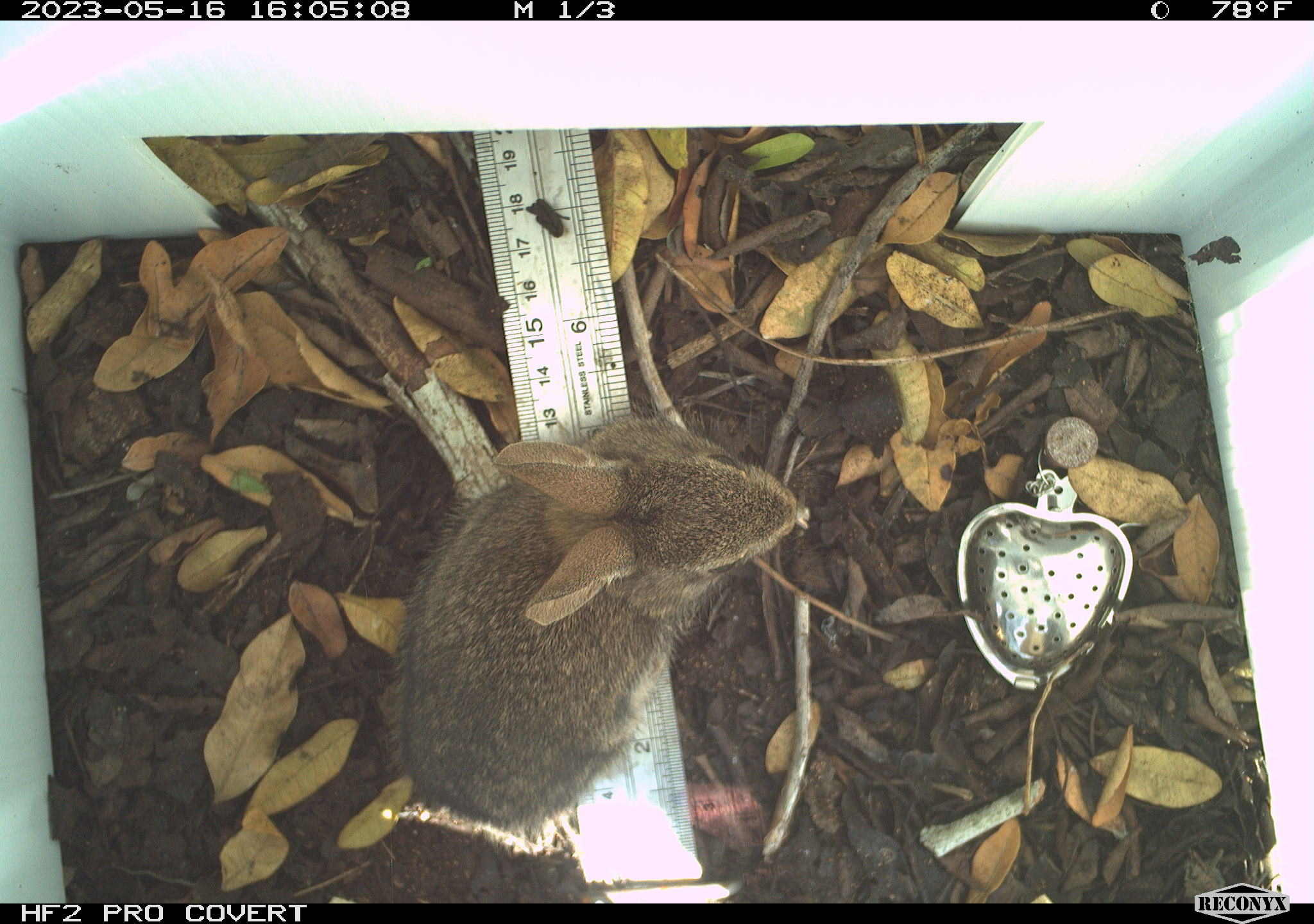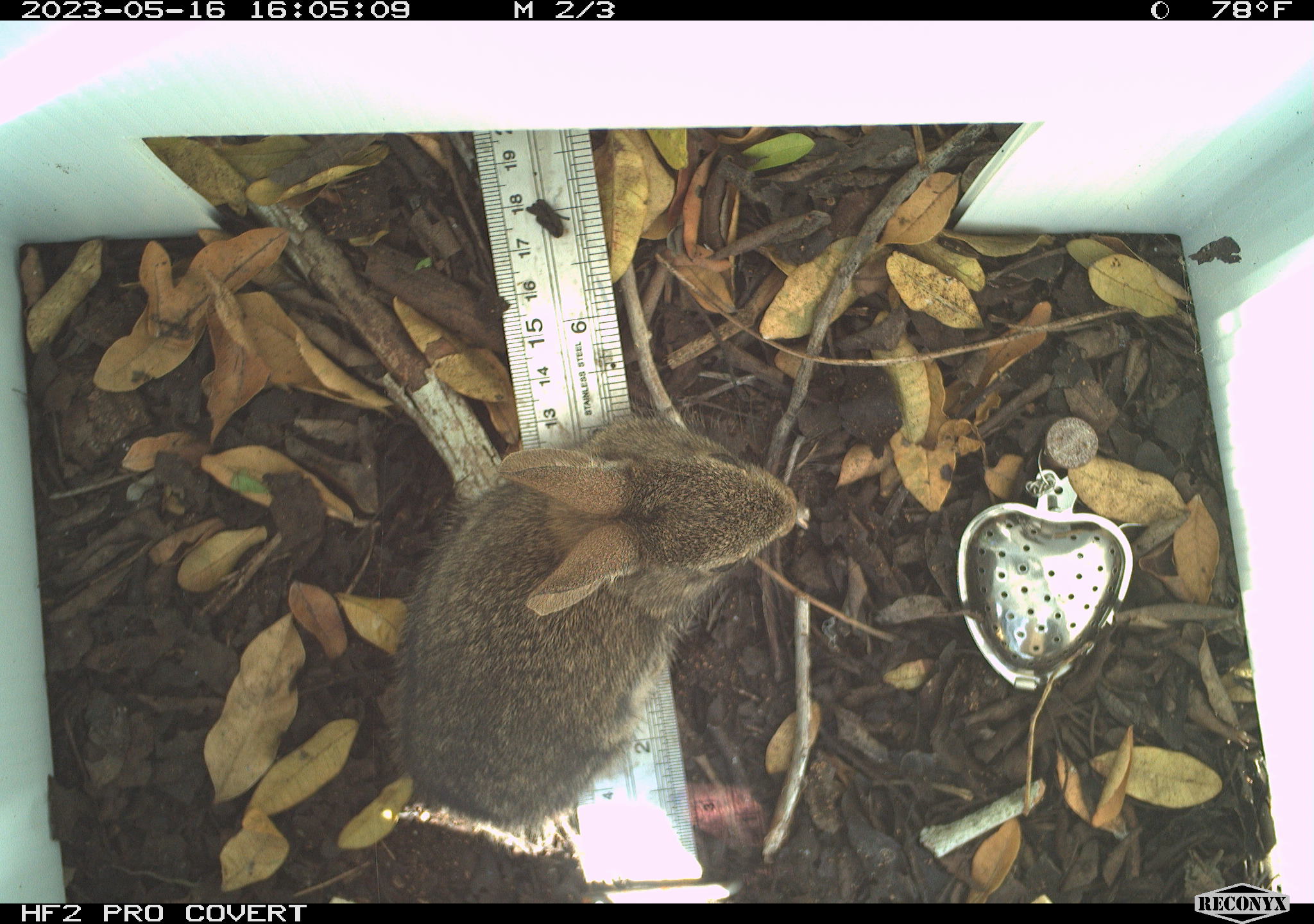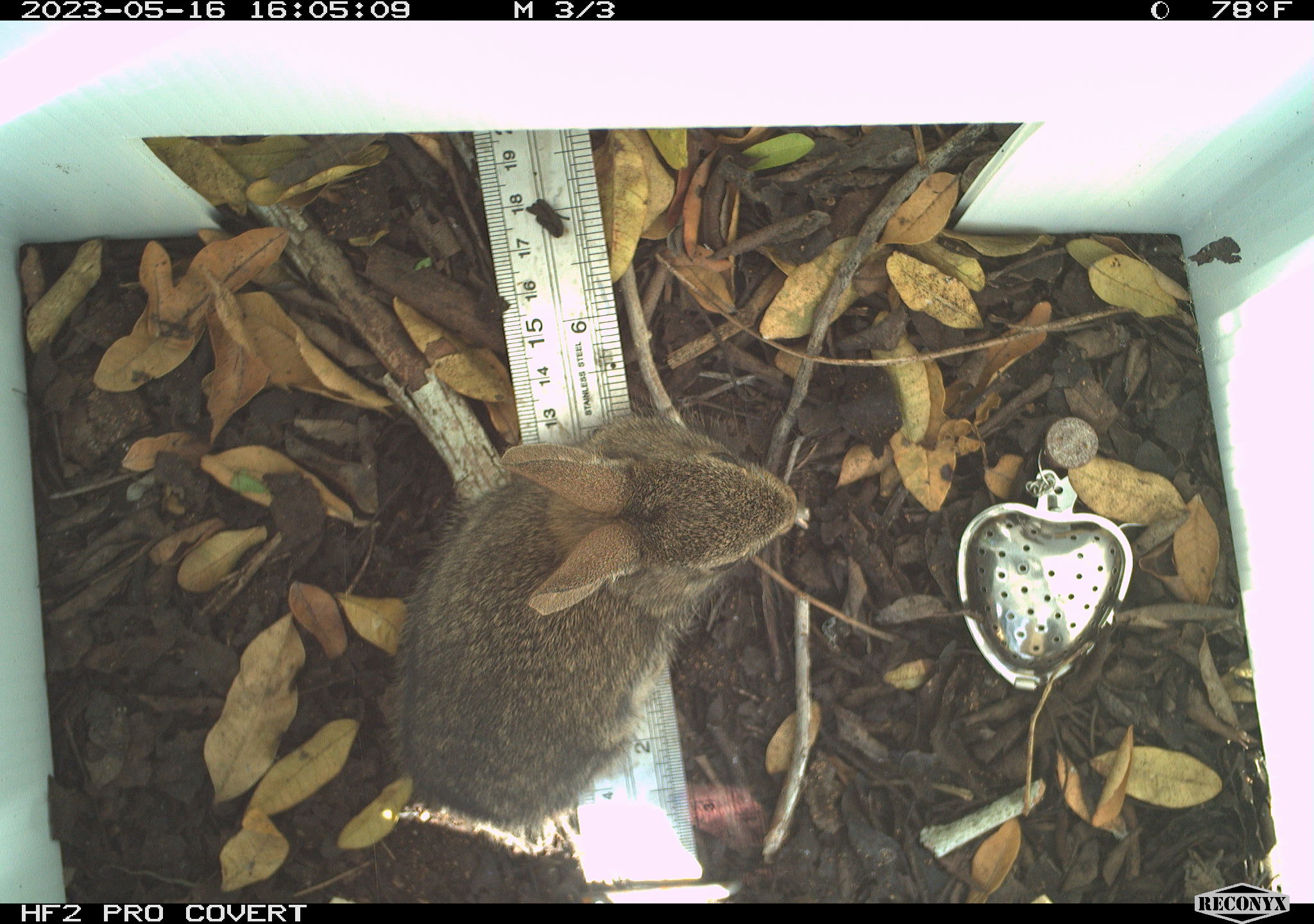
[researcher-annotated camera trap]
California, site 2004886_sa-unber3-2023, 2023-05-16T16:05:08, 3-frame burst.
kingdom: Animalia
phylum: Chordata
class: Mammalia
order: Lagomorpha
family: Leporidae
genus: Sylvilagus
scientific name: Sylvilagus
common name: cottontail rabbits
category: sylvilagus species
Sylvilagus species (cottontail rabbits) (Sylvilagus).